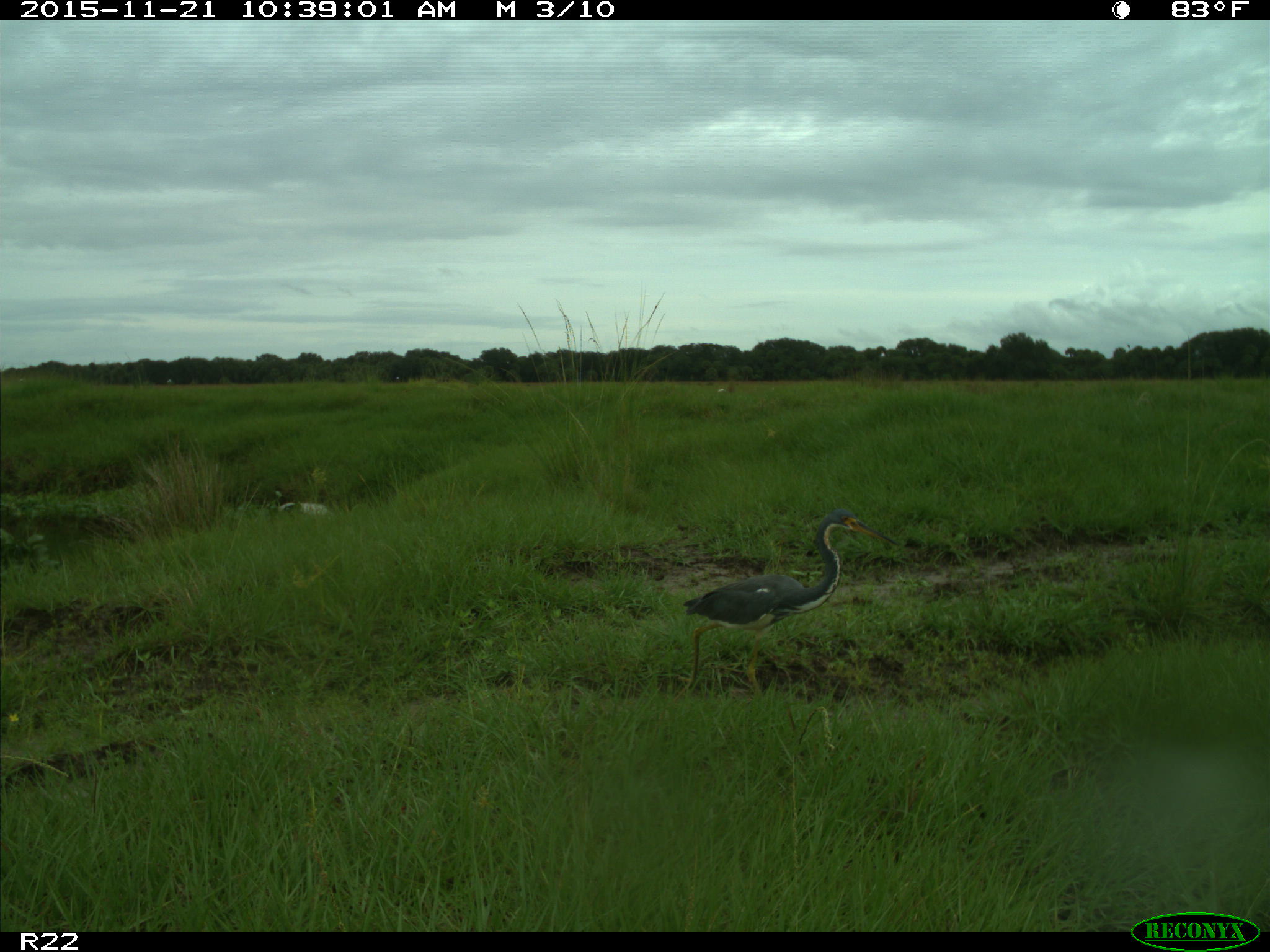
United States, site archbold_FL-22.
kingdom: Animalia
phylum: Chordata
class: Aves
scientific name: Aves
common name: birds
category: unidentified bird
Unidentified bird (birds) (Aves).